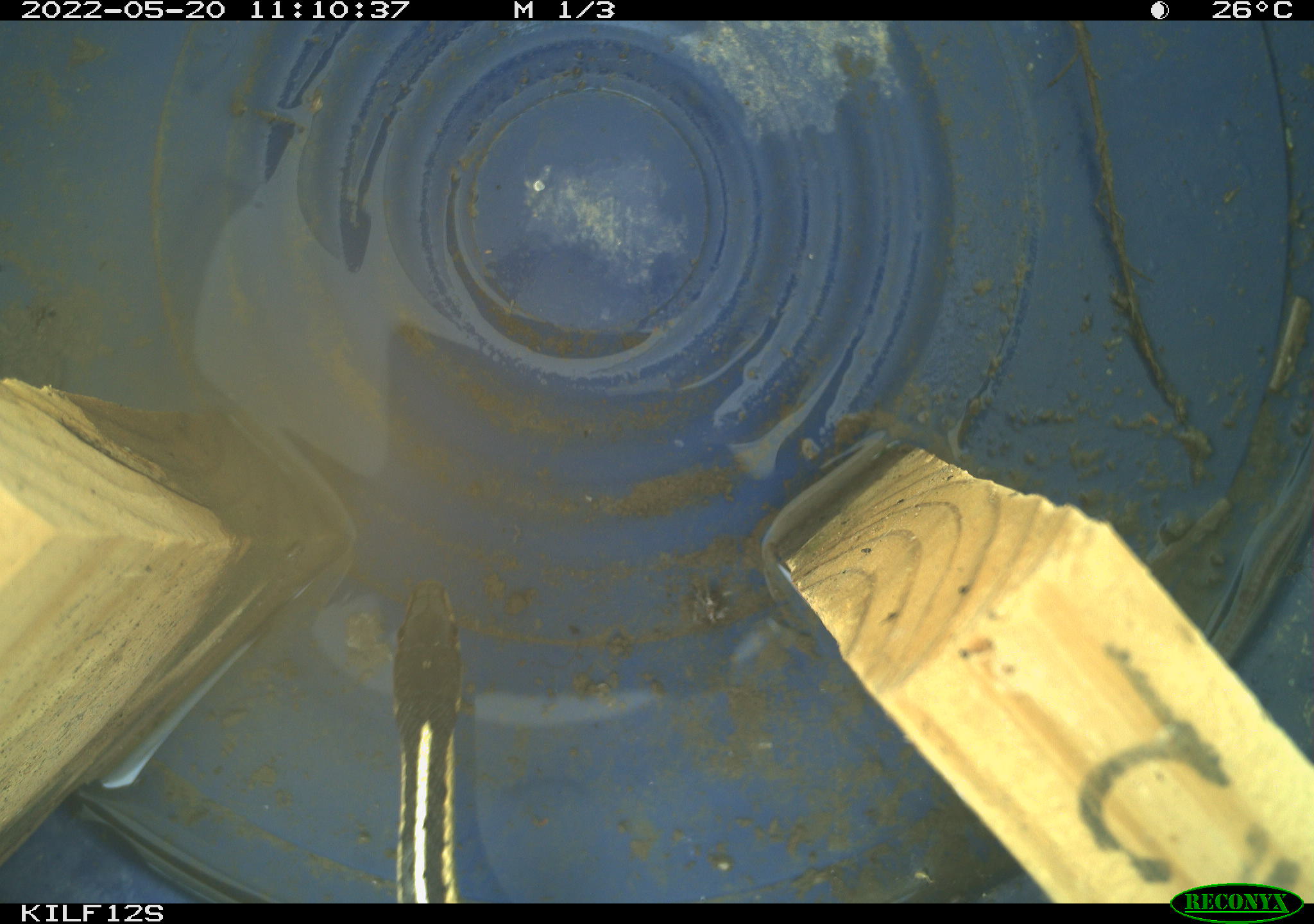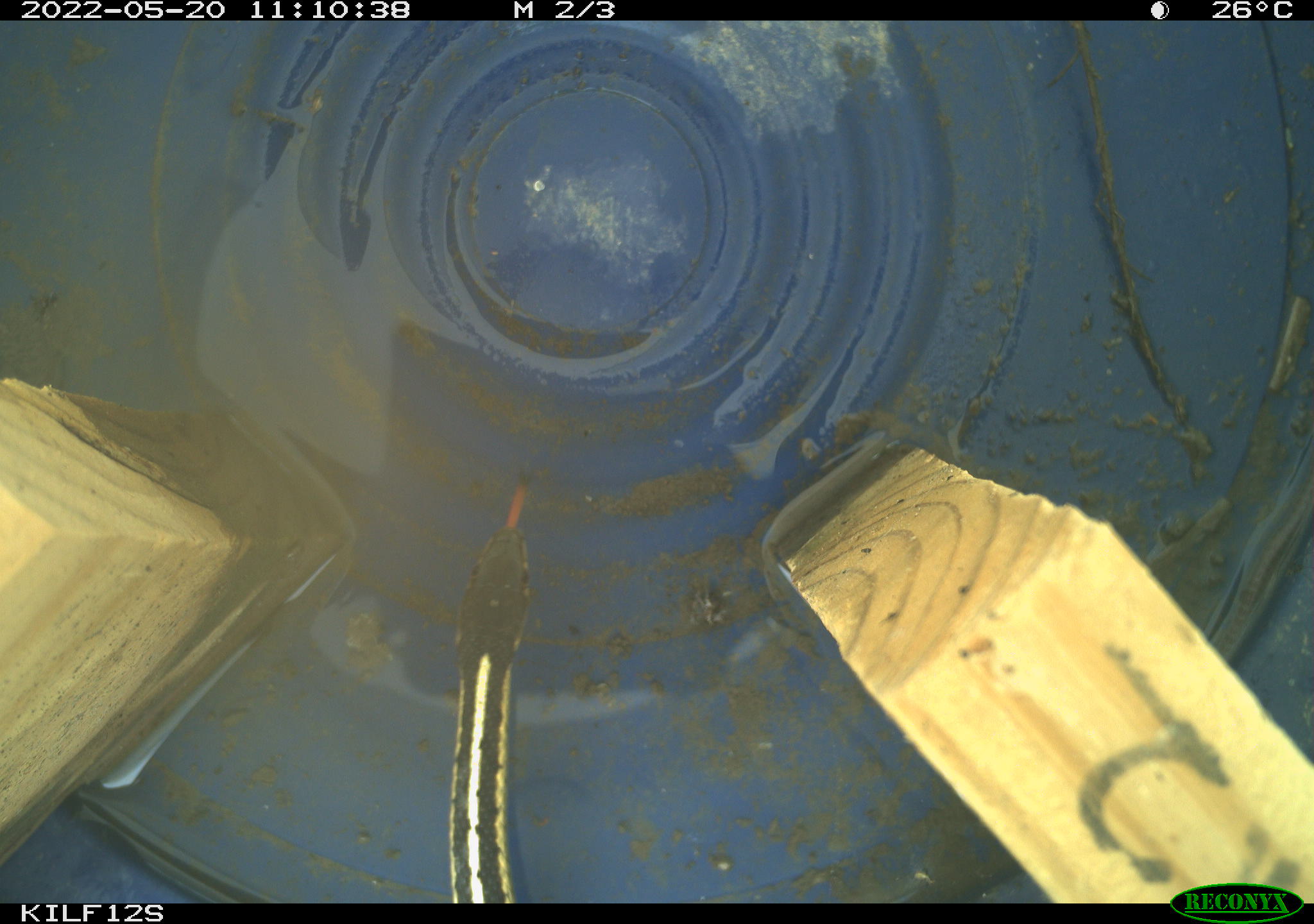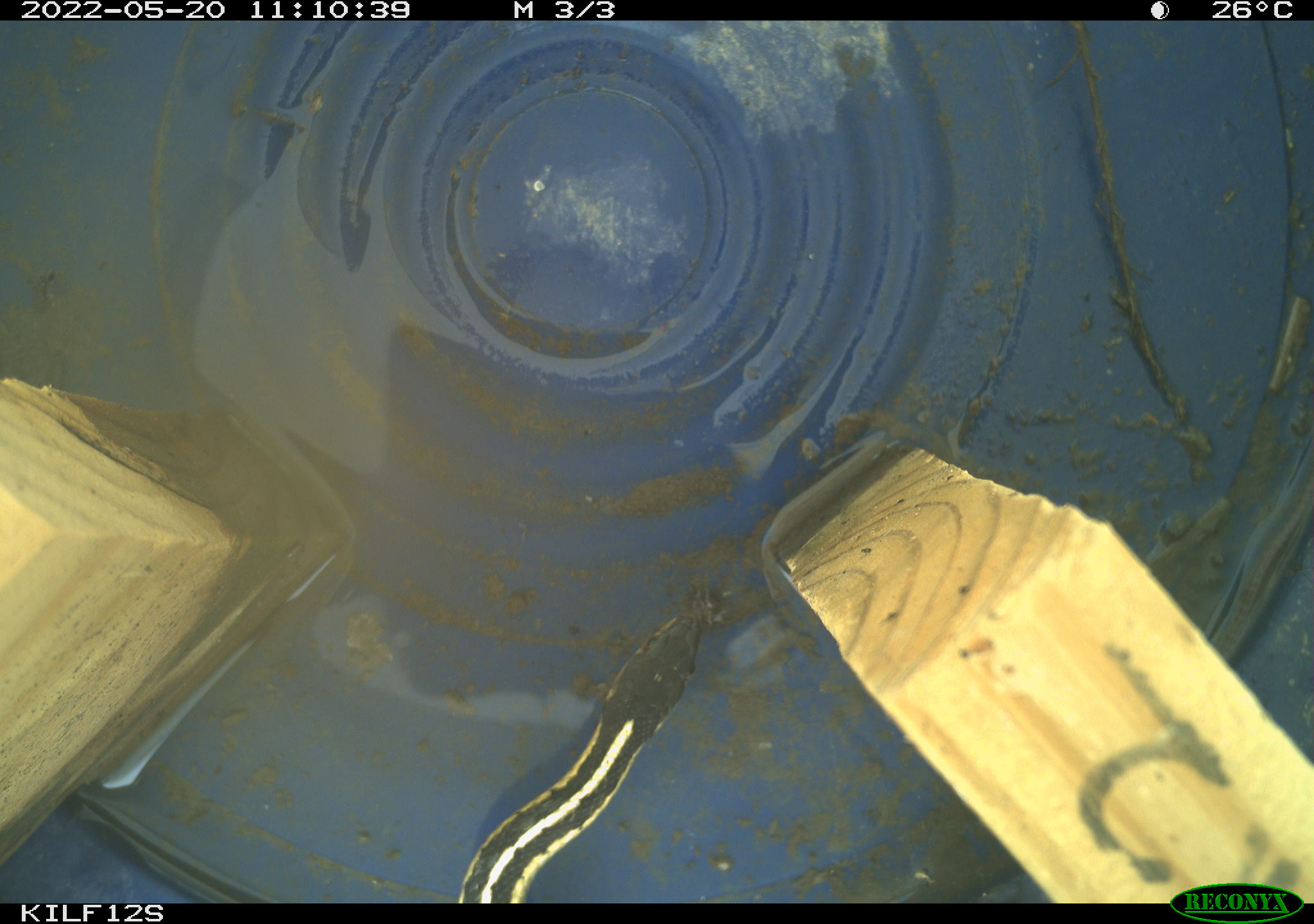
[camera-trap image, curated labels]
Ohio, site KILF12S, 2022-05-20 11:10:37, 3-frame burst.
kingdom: Animalia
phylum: Chordata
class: Reptilia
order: Squamata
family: Colubridae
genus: Thamnophis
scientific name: Thamnophis sirtalis sirtalis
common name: eastern gartersnake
Eastern gartersnake (Thamnophis sirtalis sirtalis).